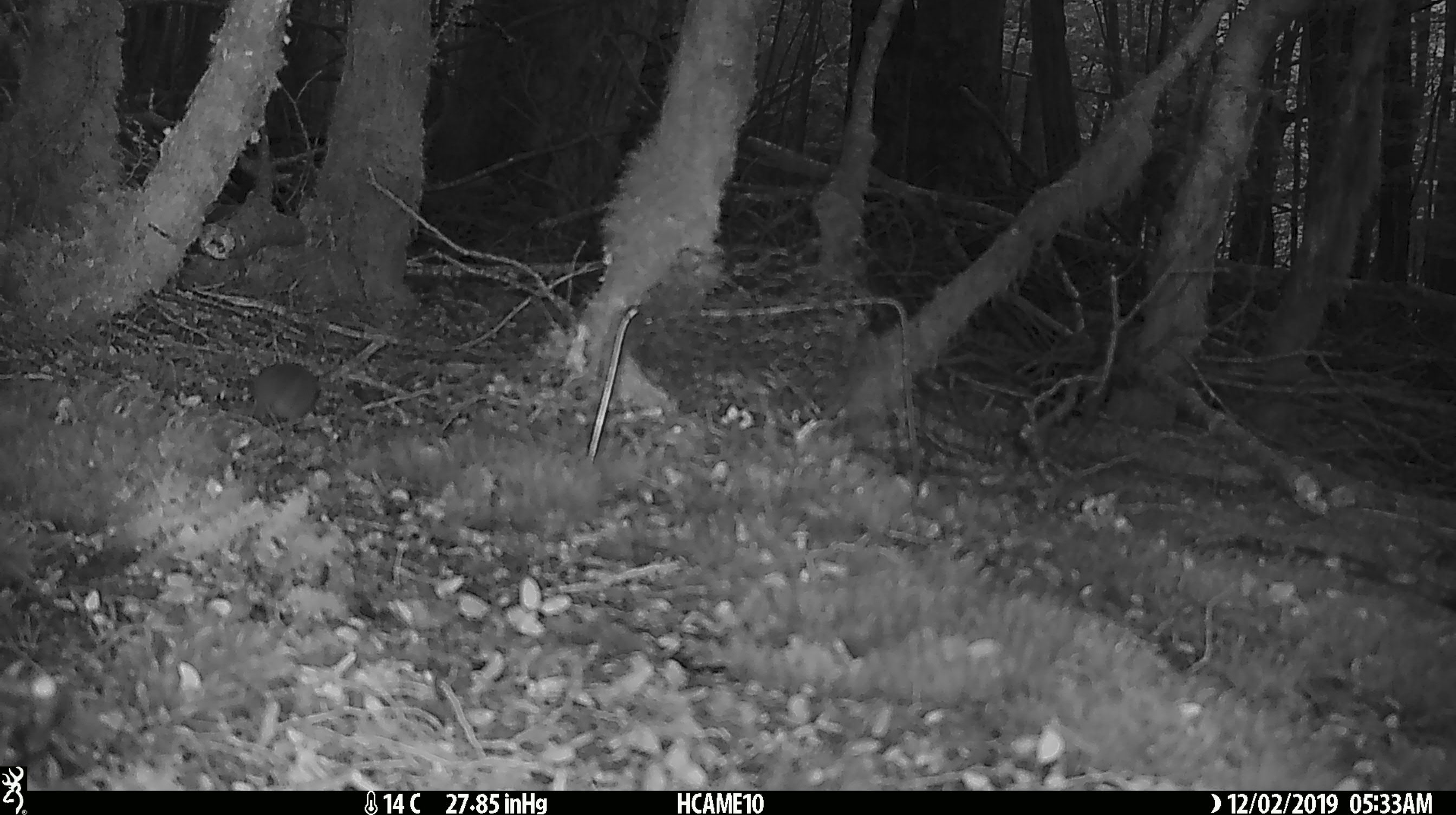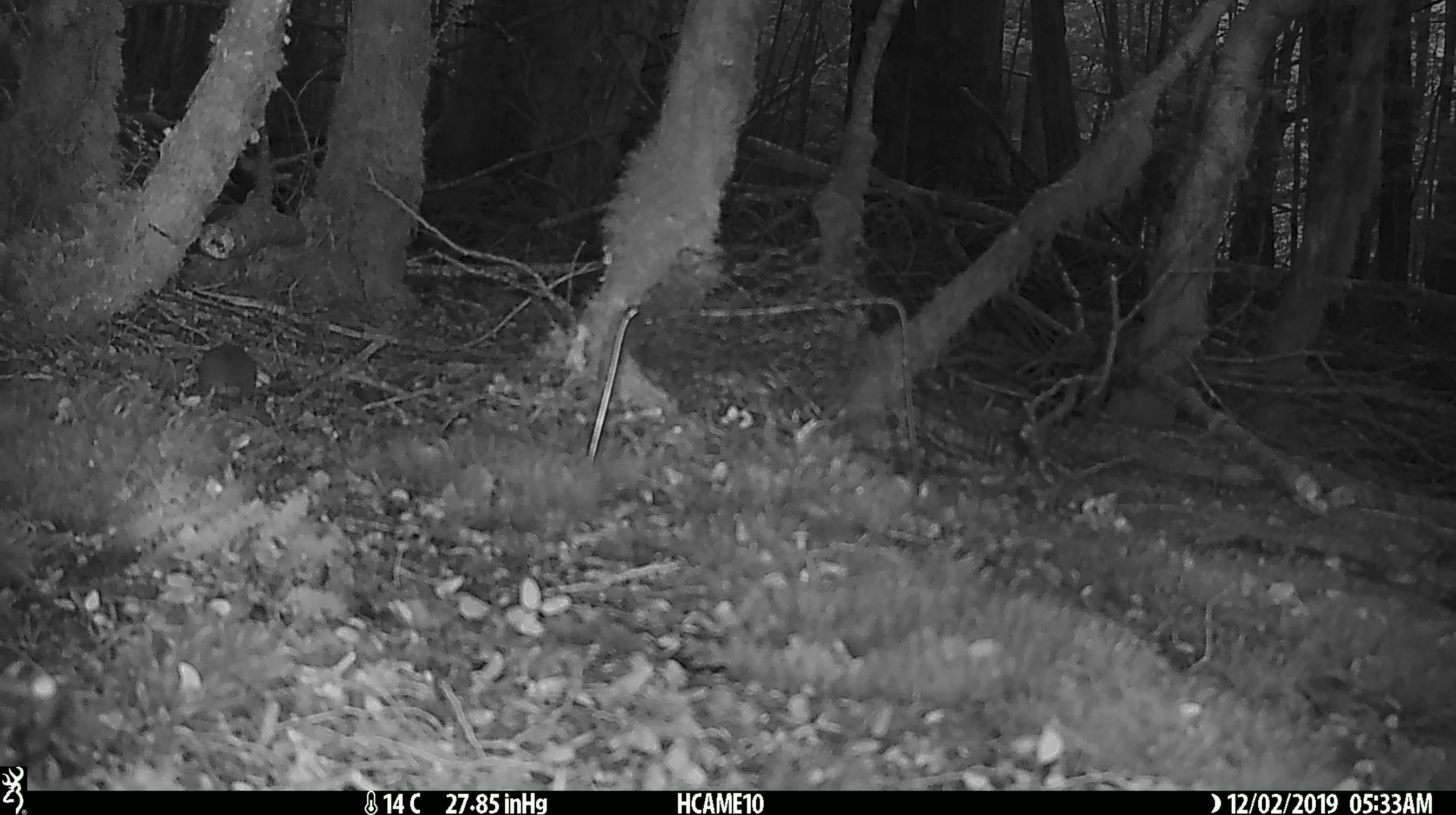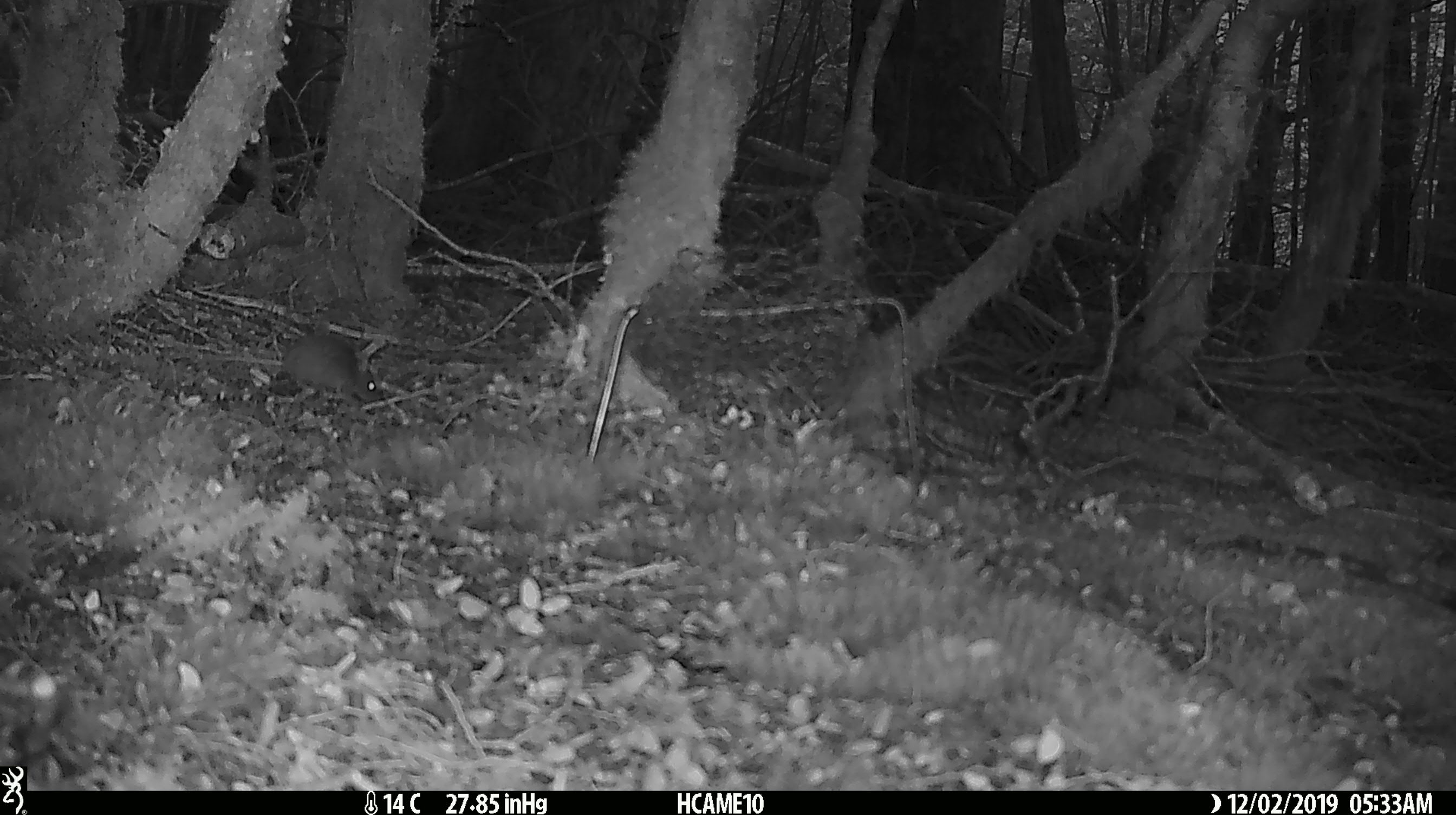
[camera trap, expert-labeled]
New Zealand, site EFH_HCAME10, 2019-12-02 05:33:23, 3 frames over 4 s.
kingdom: Animalia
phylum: Chordata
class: Mammalia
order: Rodentia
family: Muridae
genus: Mus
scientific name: Mus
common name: mouse